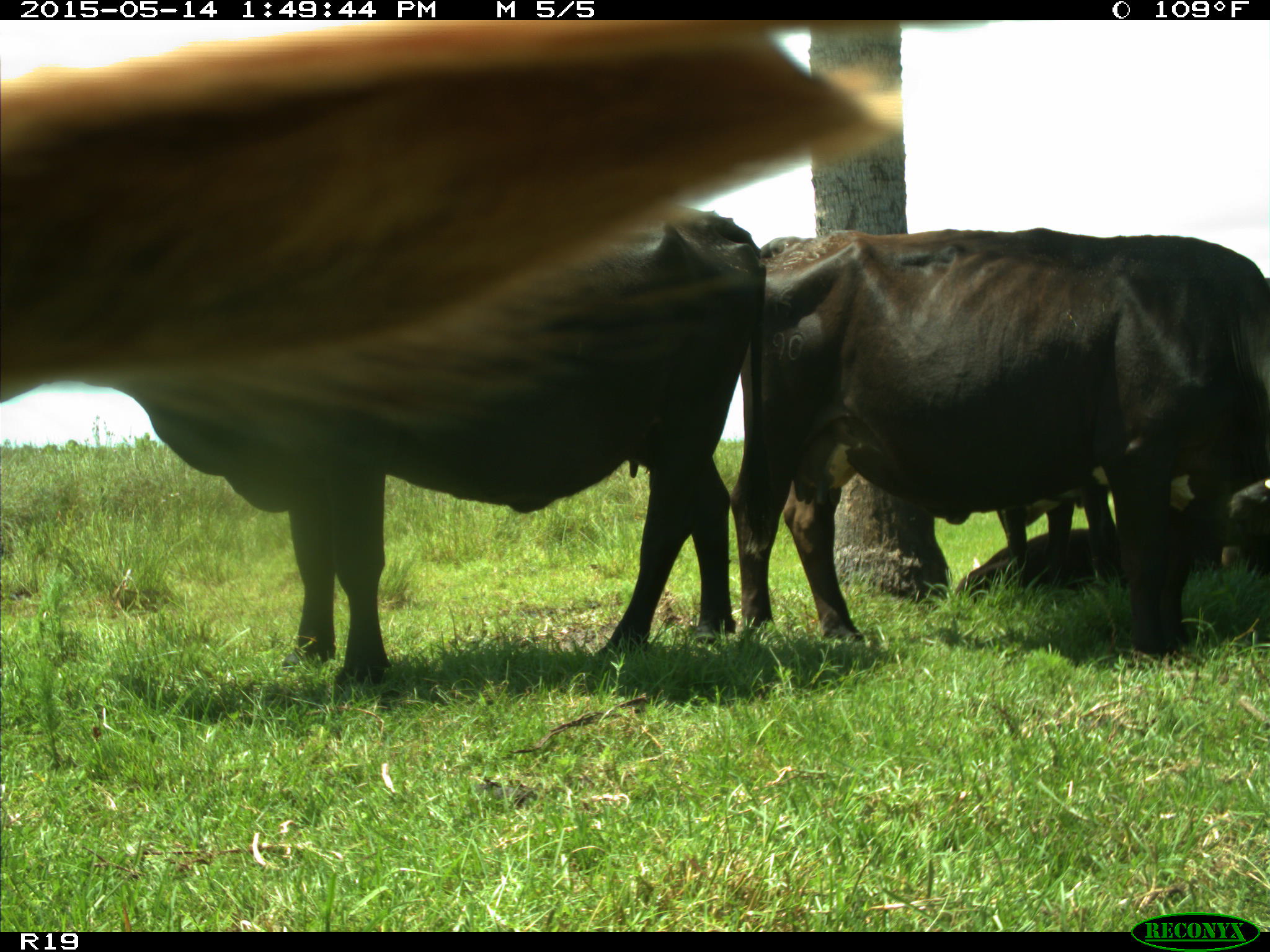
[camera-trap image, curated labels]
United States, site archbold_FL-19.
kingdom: Animalia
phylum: Chordata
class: Mammalia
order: Artiodactyla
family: Bovidae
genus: Bos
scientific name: Bos taurus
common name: domestic cow